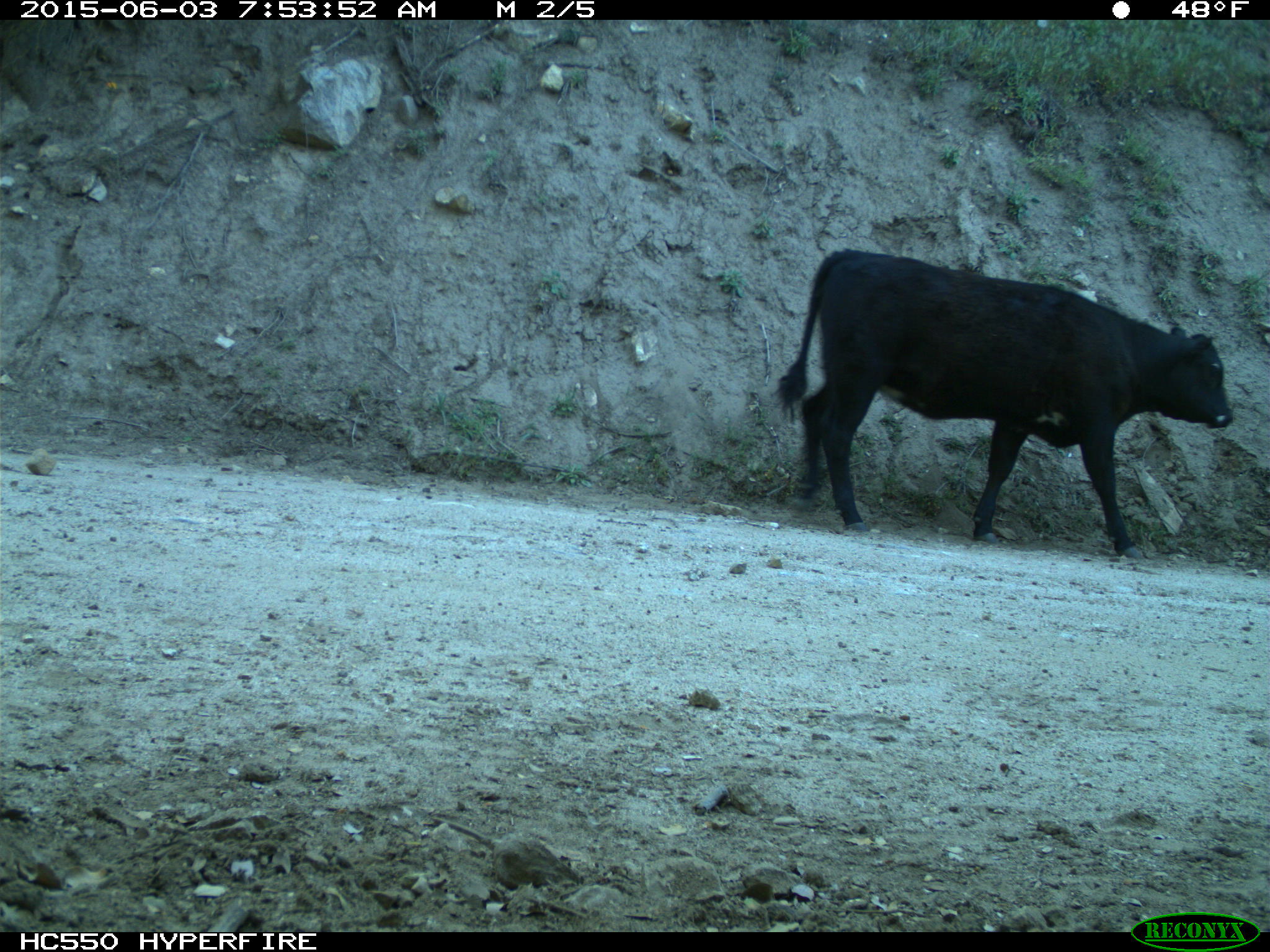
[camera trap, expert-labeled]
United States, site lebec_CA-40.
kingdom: Animalia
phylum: Chordata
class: Mammalia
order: Artiodactyla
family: Bovidae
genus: Bos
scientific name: Bos taurus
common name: domestic cow